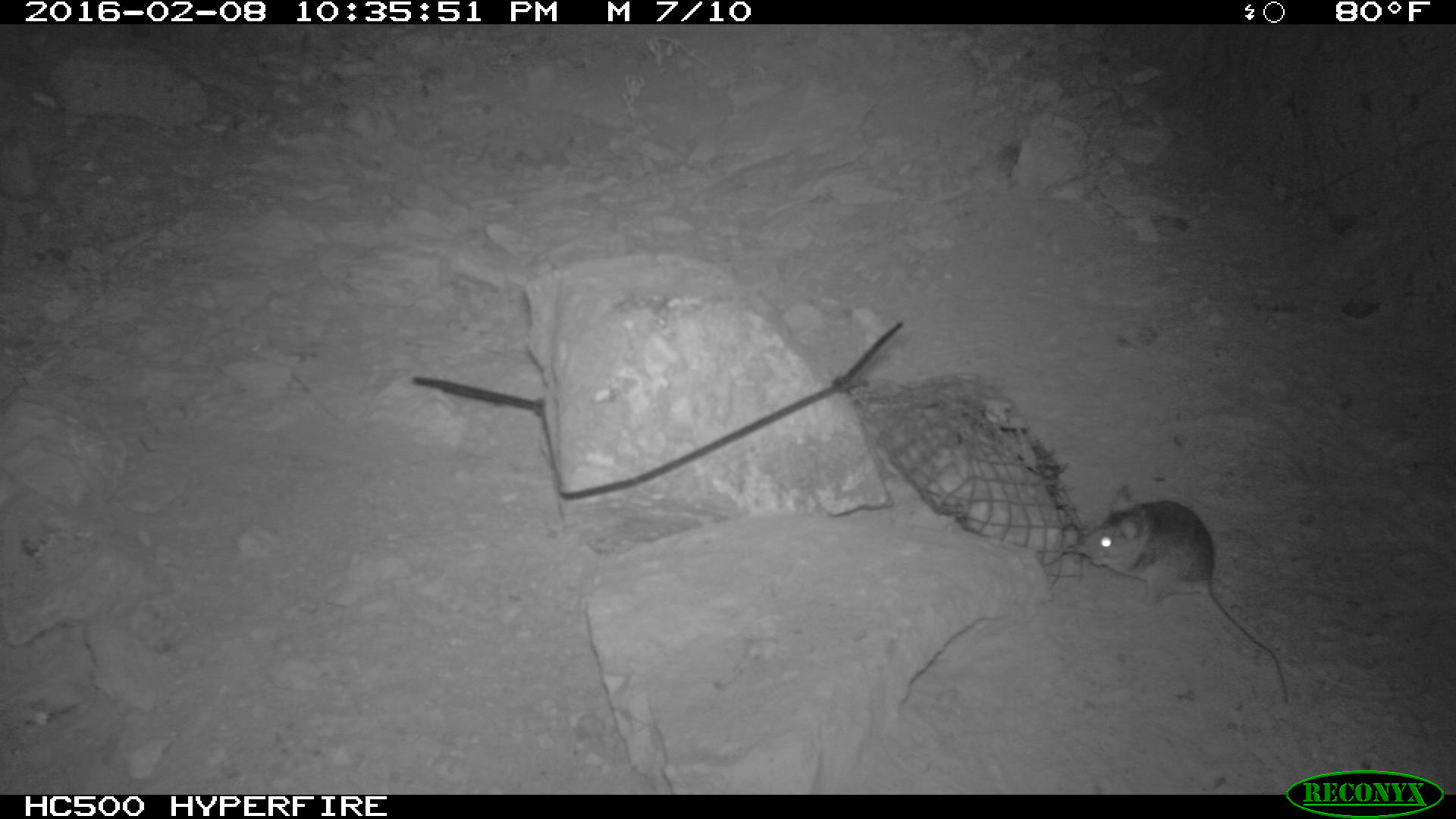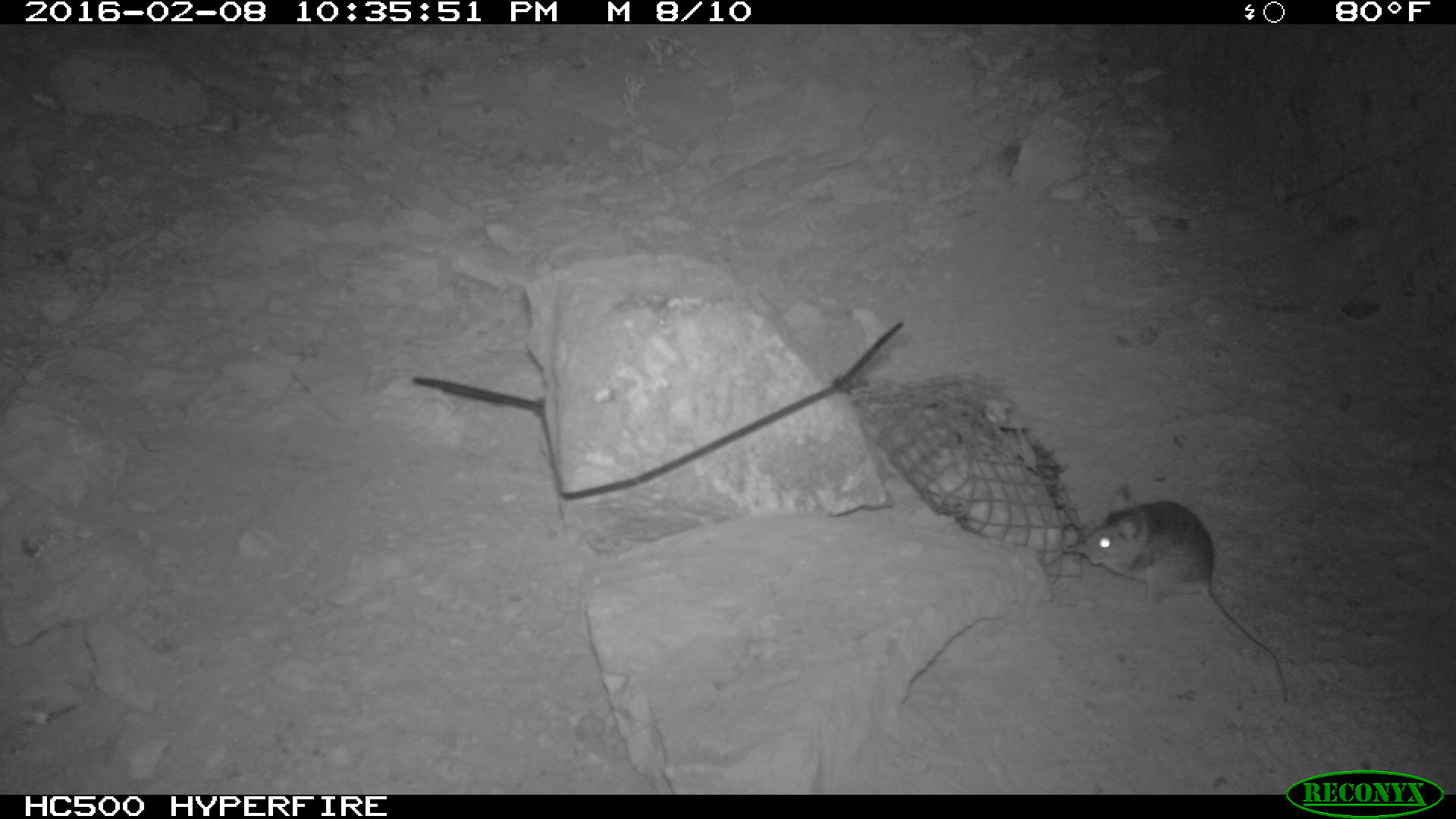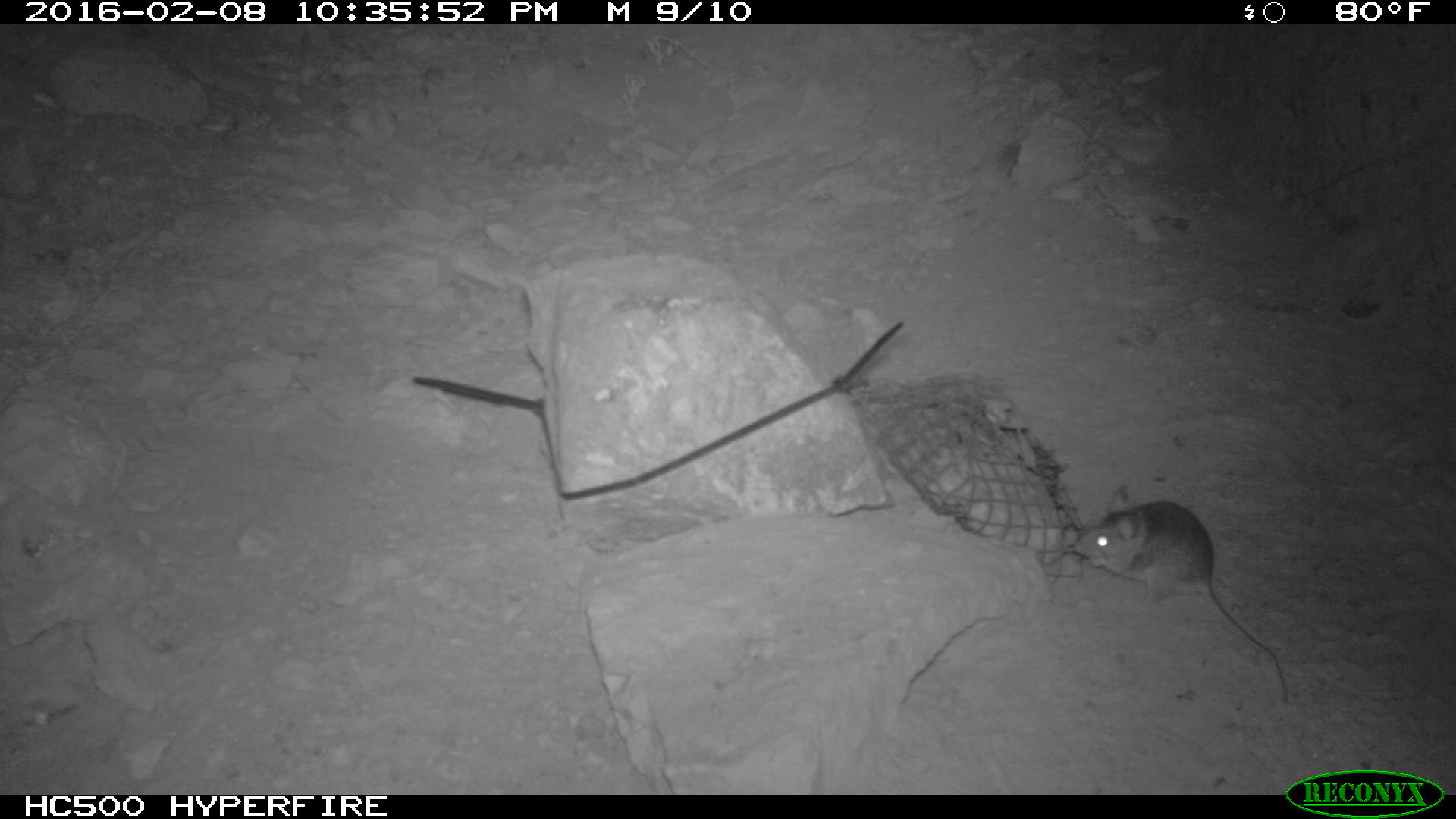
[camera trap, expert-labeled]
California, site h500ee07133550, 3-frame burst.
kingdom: Animalia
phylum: Chordata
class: Mammalia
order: Rodentia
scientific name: Rodentia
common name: rodent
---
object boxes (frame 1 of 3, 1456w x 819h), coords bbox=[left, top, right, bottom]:
rodent: bbox=[1076, 485, 1287, 702]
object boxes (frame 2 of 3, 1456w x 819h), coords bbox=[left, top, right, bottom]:
rodent: bbox=[1075, 485, 1285, 700]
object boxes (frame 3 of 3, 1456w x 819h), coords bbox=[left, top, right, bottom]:
rodent: bbox=[1068, 480, 1291, 711]